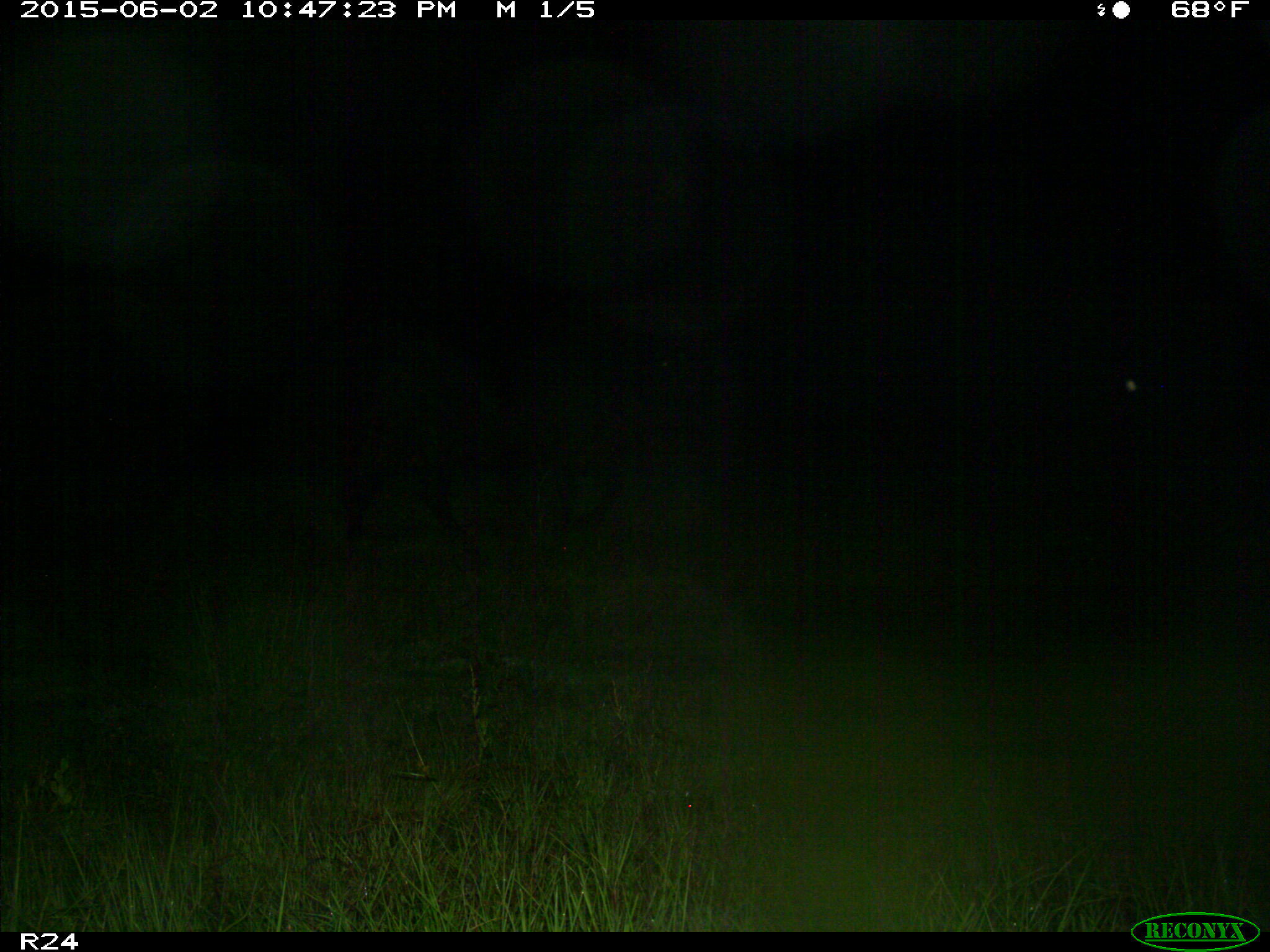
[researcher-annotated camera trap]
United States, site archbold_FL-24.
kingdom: Animalia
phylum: Chordata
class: Mammalia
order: Artiodactyla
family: Bovidae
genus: Bos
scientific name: Bos taurus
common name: domestic cow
Bos taurus (domestic cow).